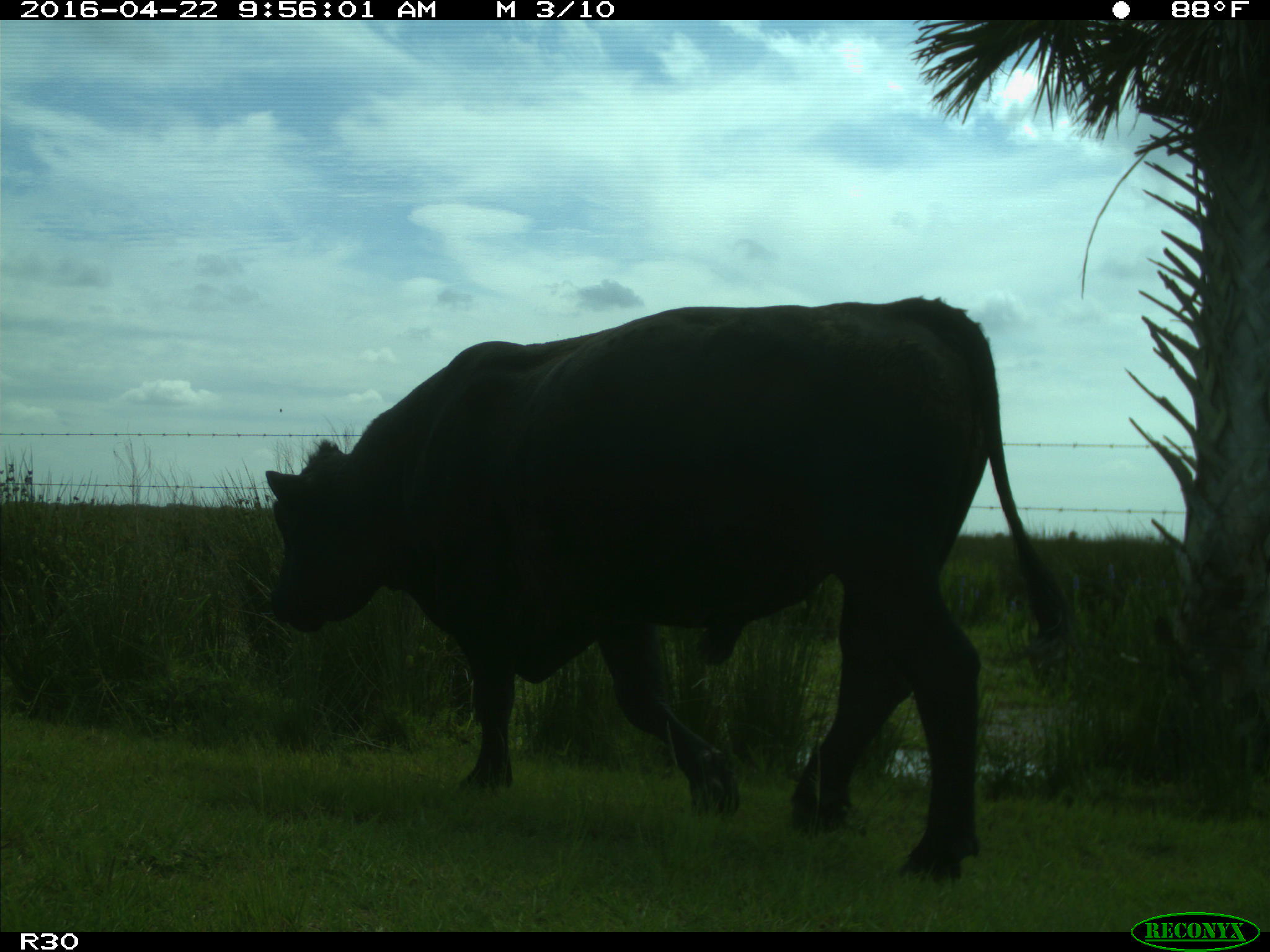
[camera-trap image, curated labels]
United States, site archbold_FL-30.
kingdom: Animalia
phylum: Chordata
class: Mammalia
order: Artiodactyla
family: Bovidae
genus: Bos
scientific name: Bos taurus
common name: domestic cow